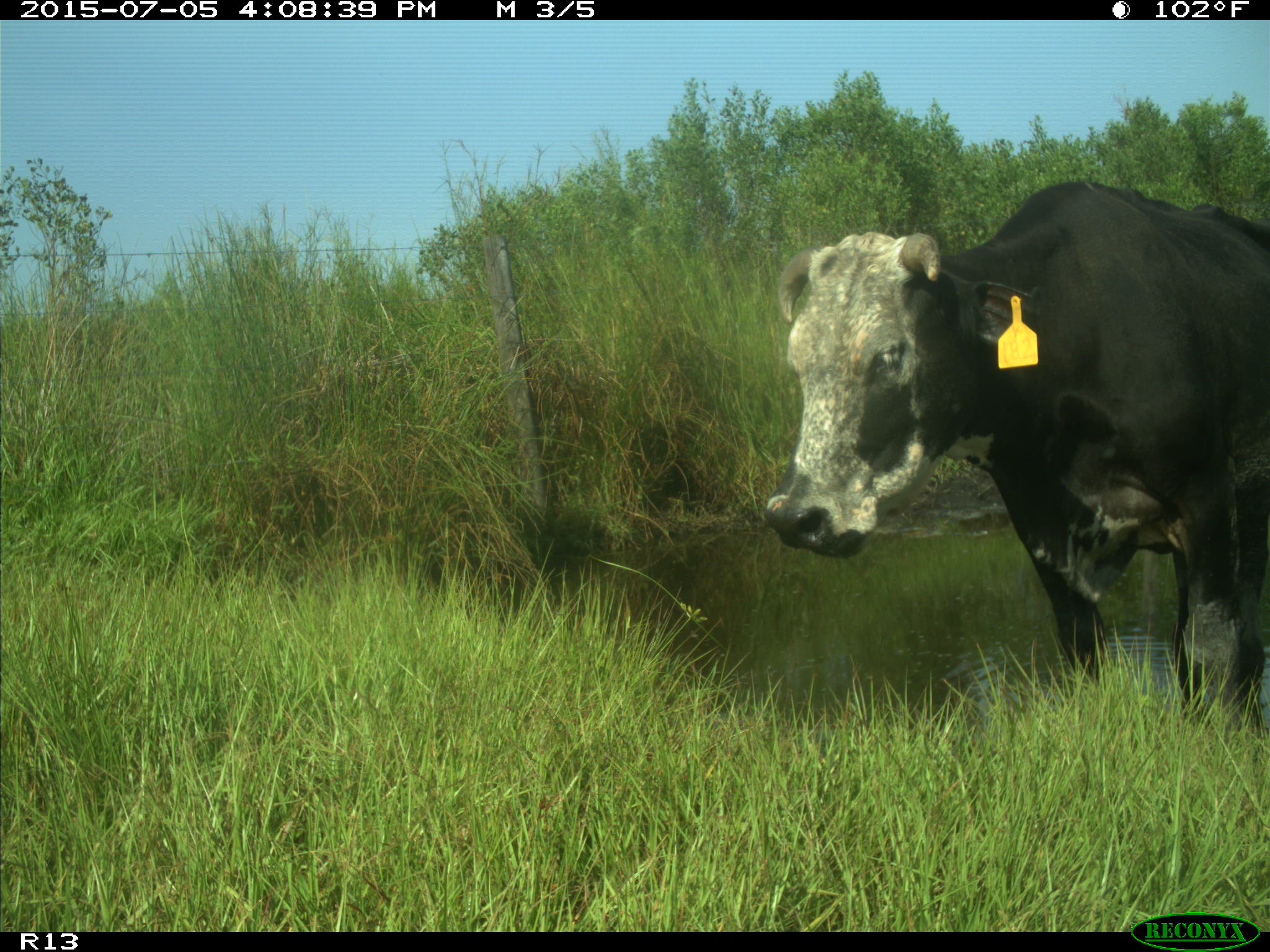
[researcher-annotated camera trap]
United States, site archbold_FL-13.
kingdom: Animalia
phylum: Chordata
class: Mammalia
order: Artiodactyla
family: Bovidae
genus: Bos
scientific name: Bos taurus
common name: domestic cow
Bos taurus (domestic cow).